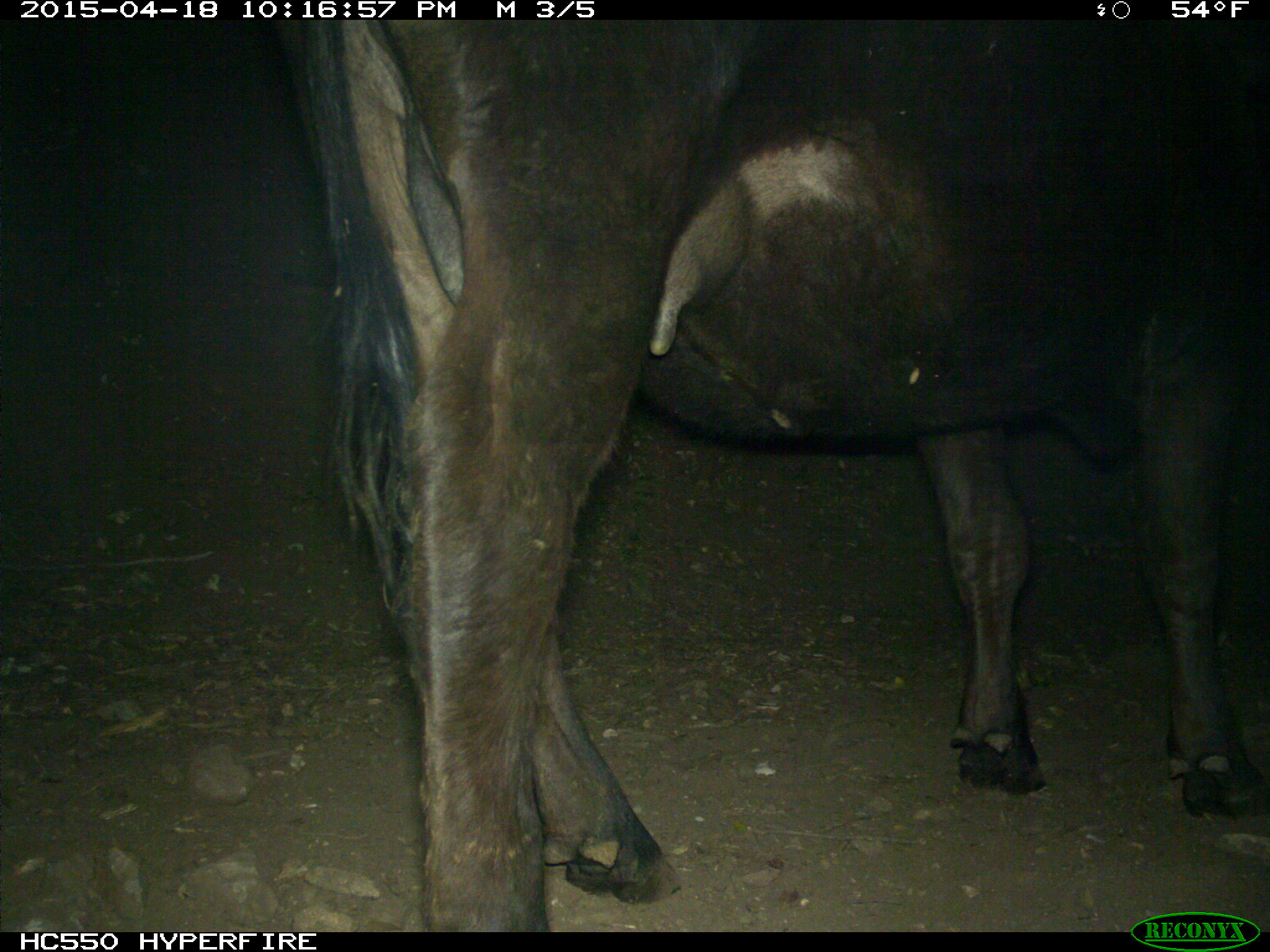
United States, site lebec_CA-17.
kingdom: Animalia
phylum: Chordata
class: Mammalia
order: Artiodactyla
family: Bovidae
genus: Bos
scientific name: Bos taurus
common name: domestic cow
Bos taurus (domestic cow).